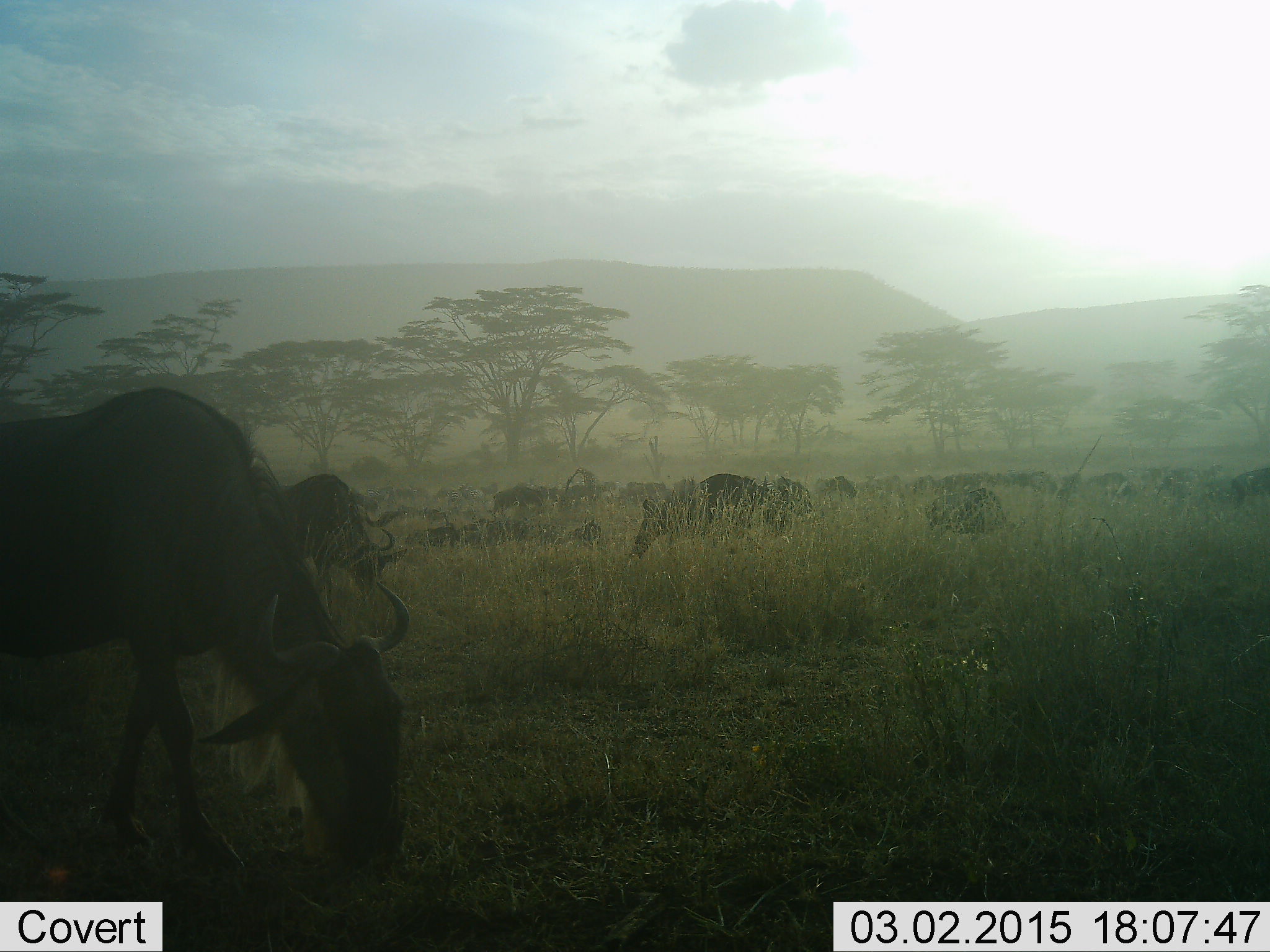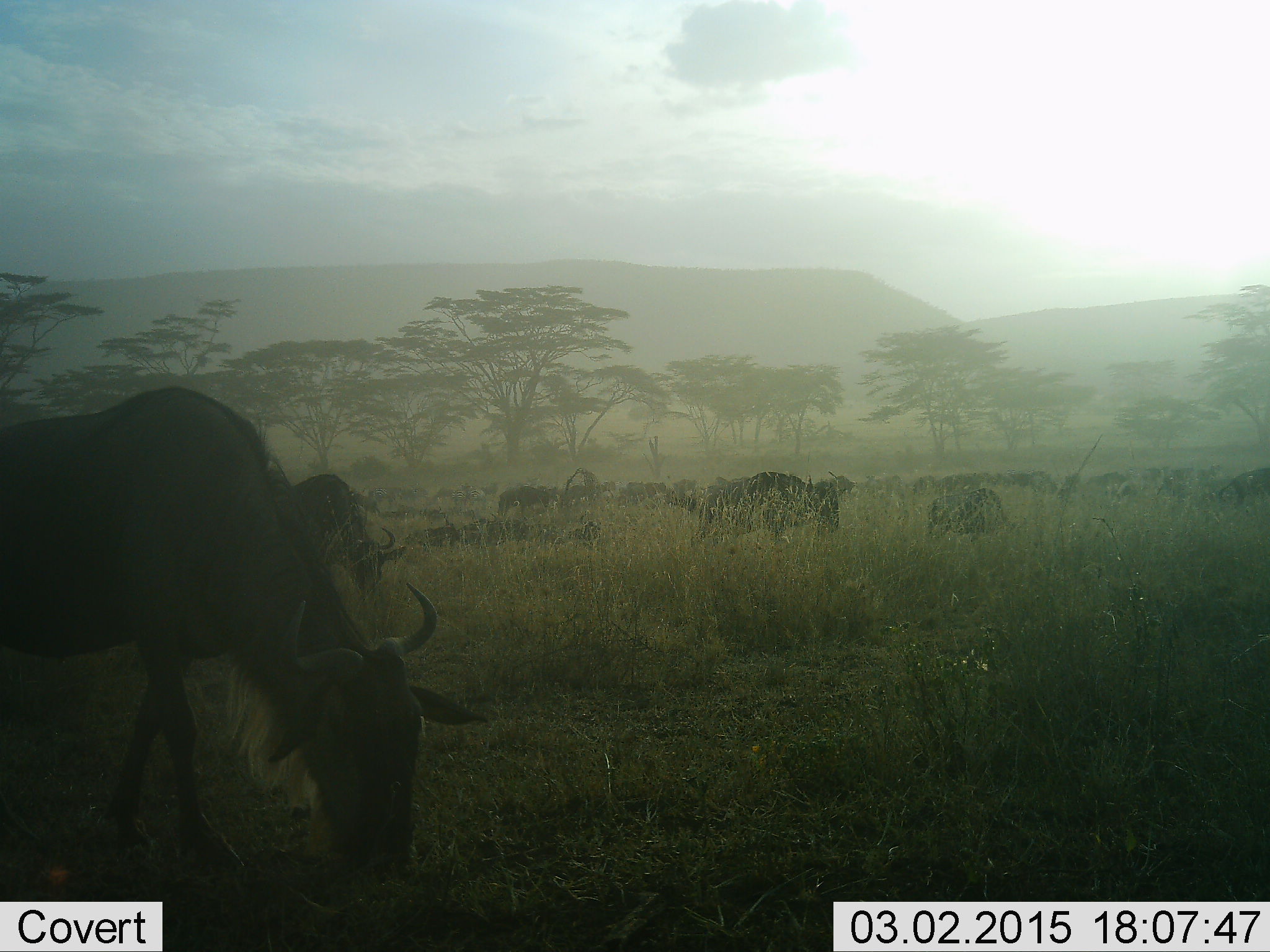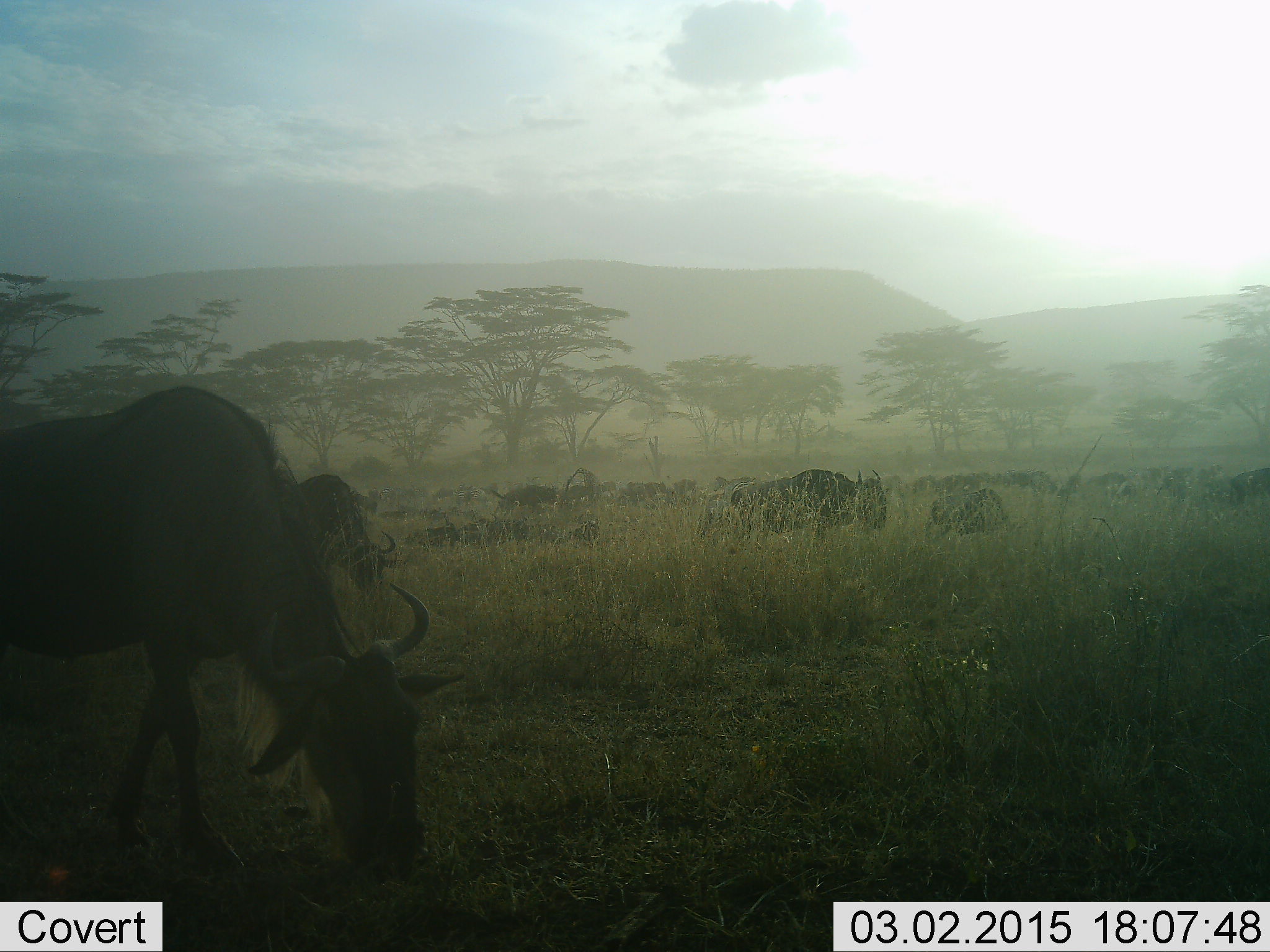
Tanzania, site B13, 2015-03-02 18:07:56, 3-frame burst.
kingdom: Animalia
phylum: Chordata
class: Mammalia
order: Artiodactyla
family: Bovidae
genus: Connochaetes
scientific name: Connochaetes taurinus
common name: blue wildebeest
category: wildebeest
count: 11-50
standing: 40%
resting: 20%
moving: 70%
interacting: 0%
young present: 0%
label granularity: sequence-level